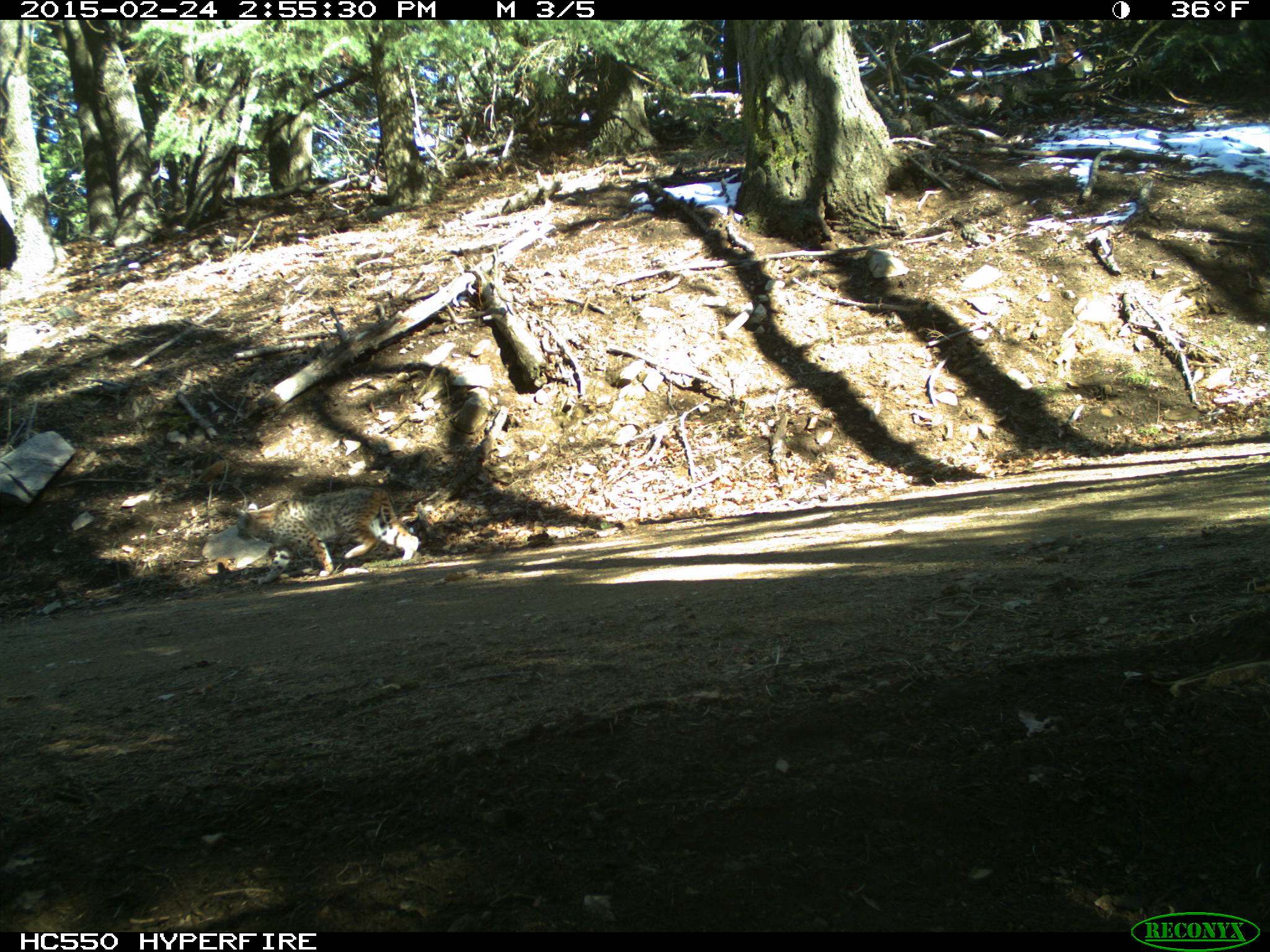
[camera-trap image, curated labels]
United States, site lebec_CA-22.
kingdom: Animalia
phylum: Chordata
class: Mammalia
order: Carnivora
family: Felidae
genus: Lynx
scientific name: Lynx rufus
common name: bobcat